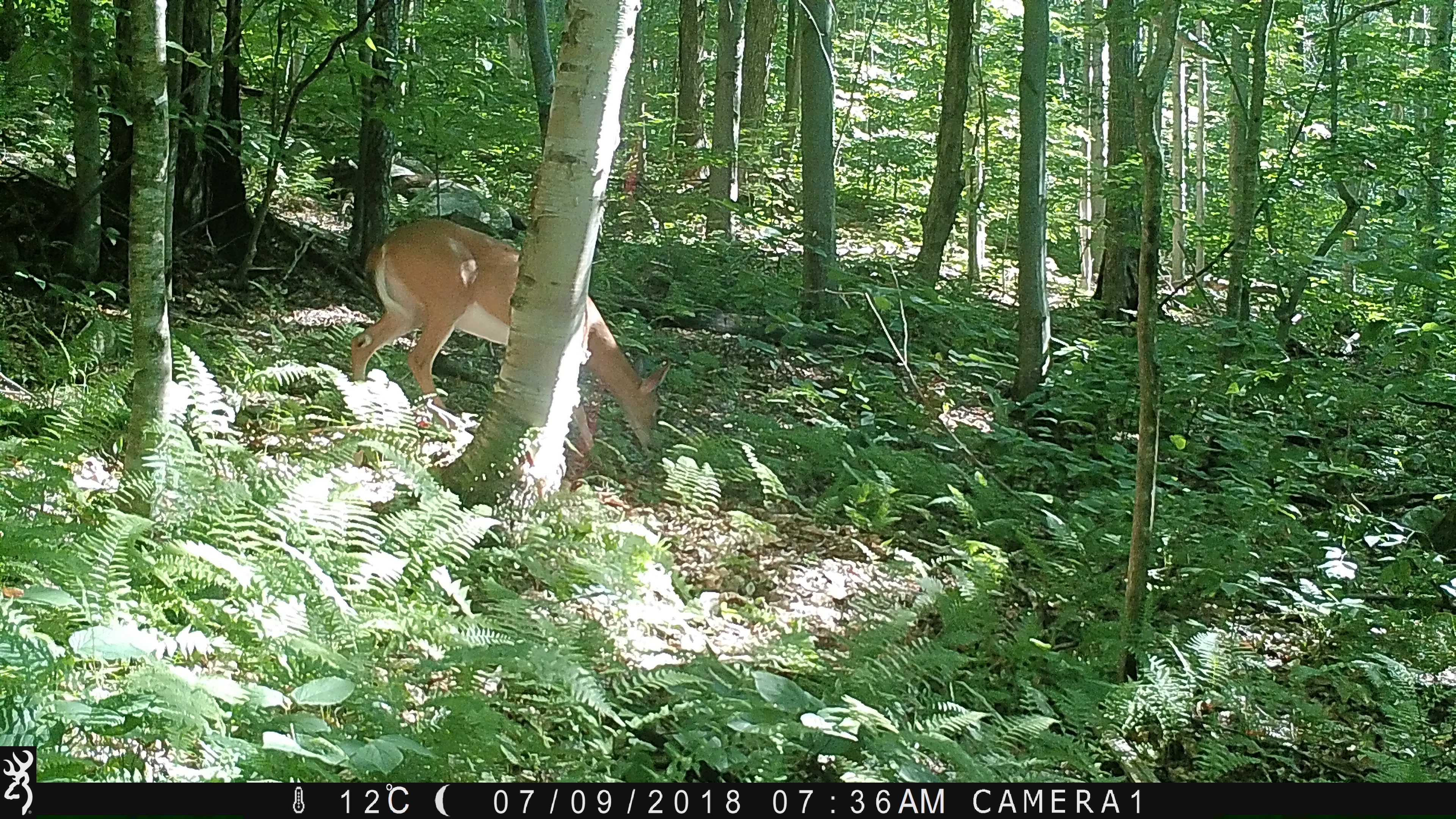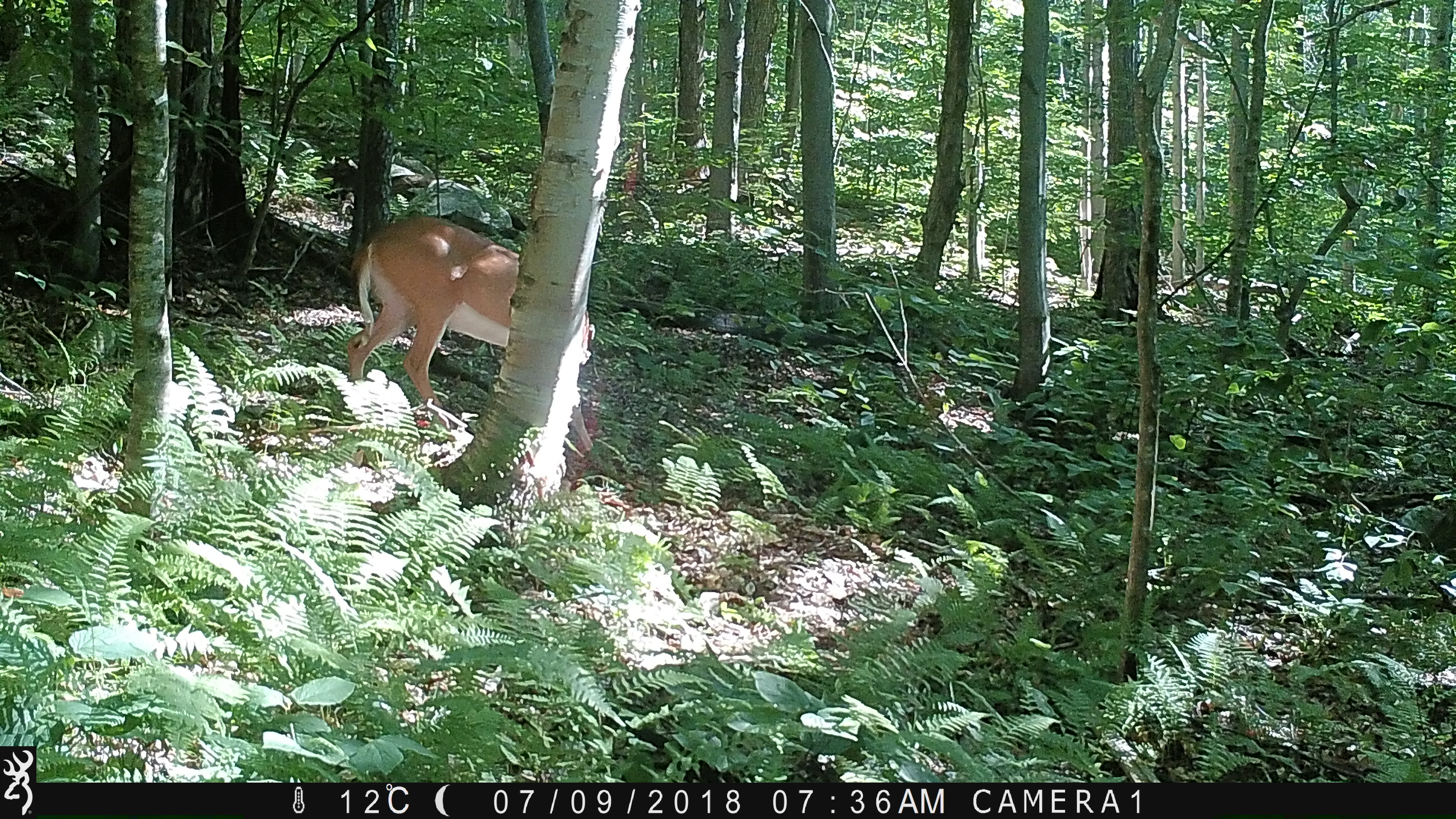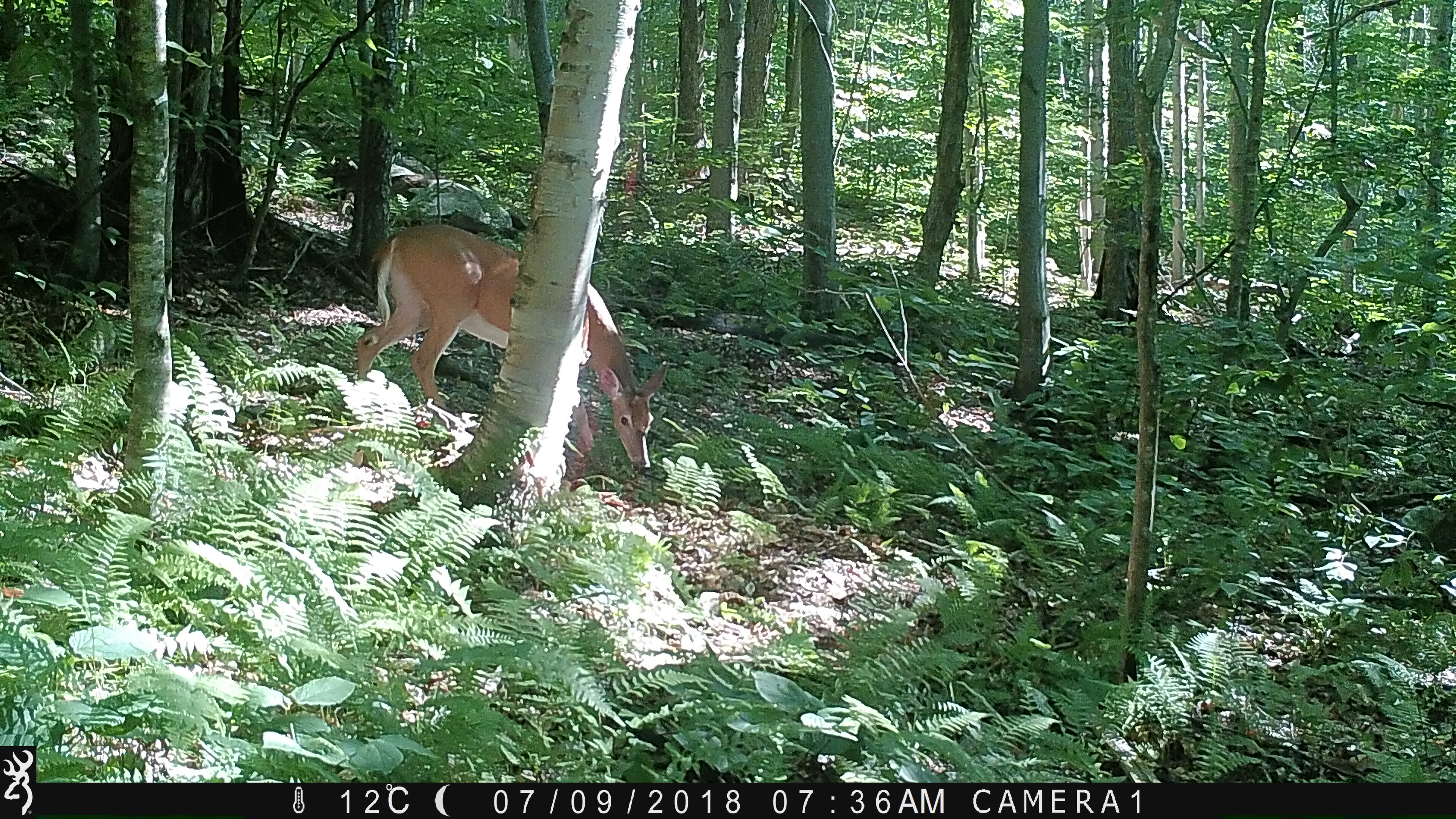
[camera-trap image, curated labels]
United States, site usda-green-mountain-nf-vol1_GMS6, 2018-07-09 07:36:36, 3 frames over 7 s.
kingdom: Animalia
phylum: Chordata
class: Mammalia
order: Artiodactyla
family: Cervidae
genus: Odocoileus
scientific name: Odocoileus virginianus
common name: white-tailed deer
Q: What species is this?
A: White-tailed deer (Odocoileus virginianus).